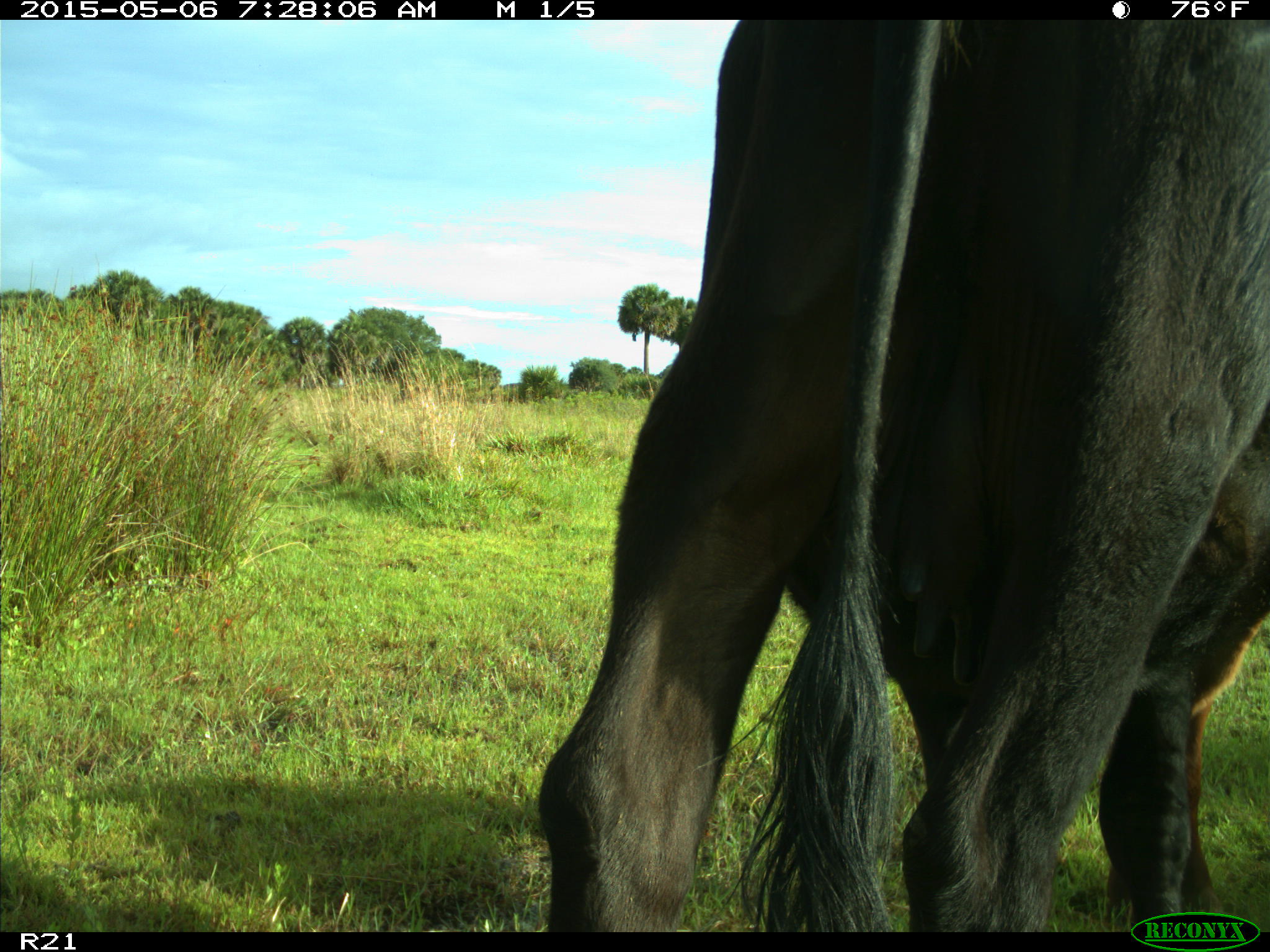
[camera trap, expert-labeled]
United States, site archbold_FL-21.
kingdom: Animalia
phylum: Chordata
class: Mammalia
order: Artiodactyla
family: Bovidae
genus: Bos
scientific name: Bos taurus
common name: domestic cow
Bos taurus (domestic cow).